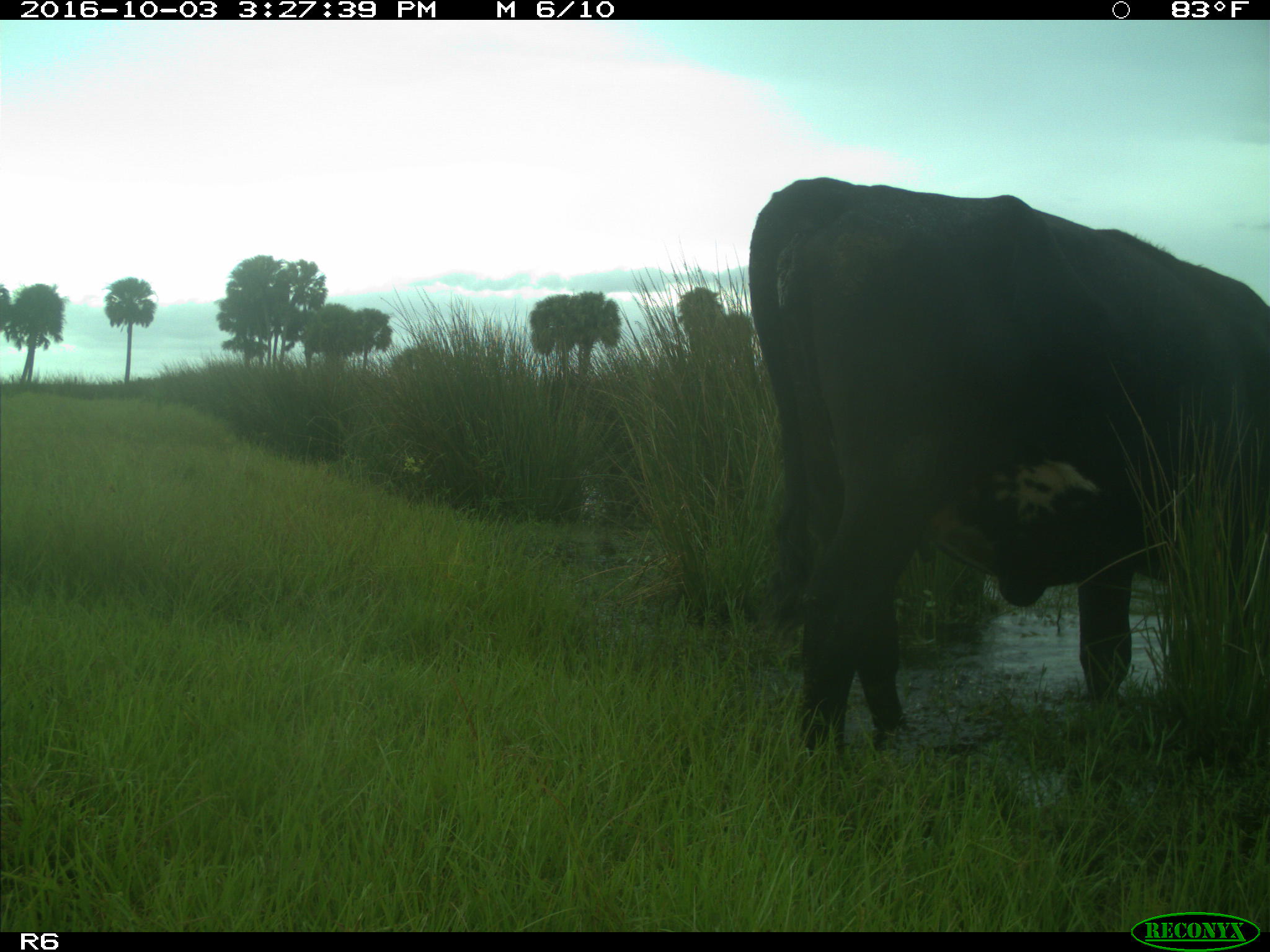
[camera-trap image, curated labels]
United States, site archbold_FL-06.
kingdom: Animalia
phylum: Chordata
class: Mammalia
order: Artiodactyla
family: Bovidae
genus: Bos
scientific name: Bos taurus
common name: domestic cow